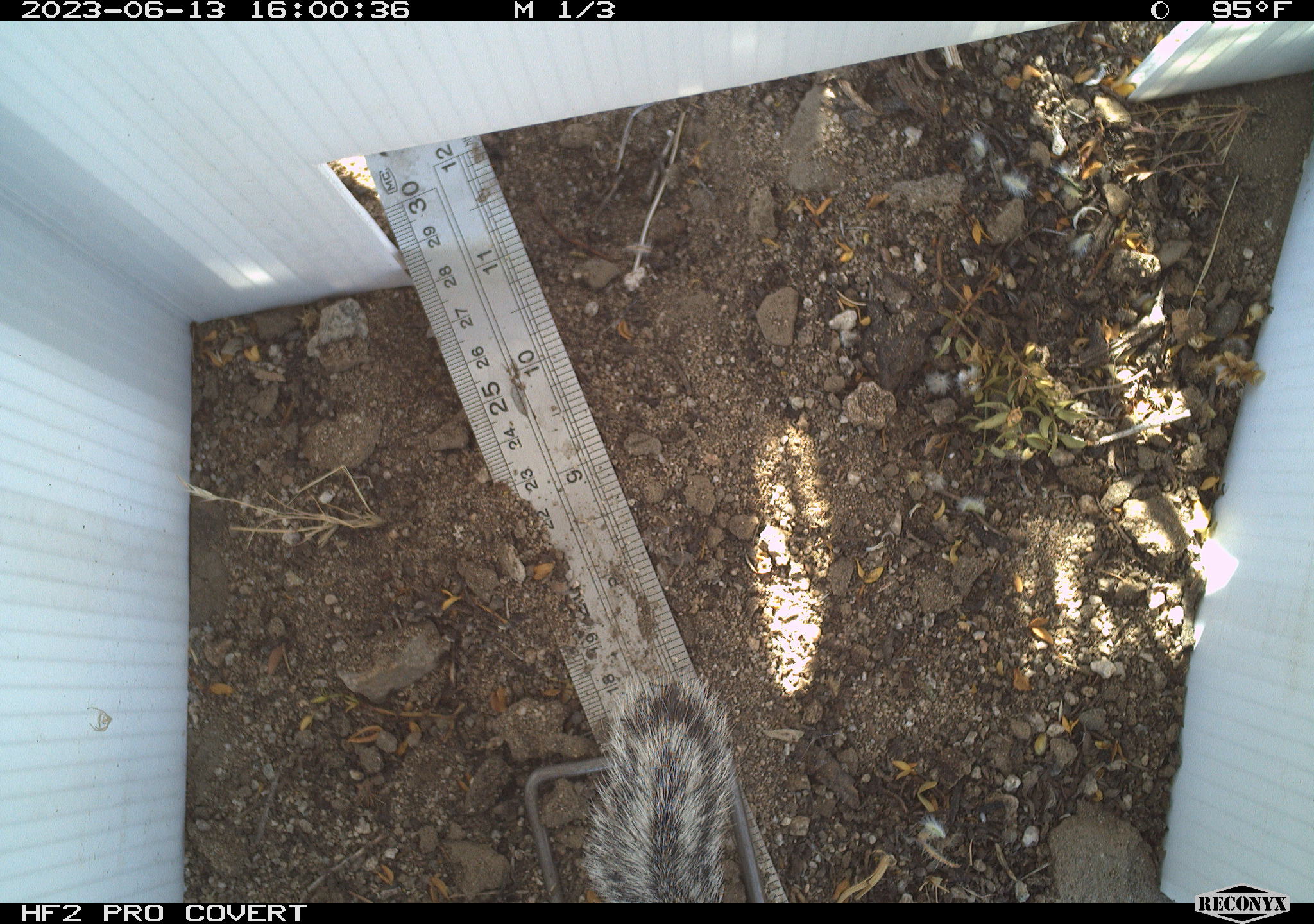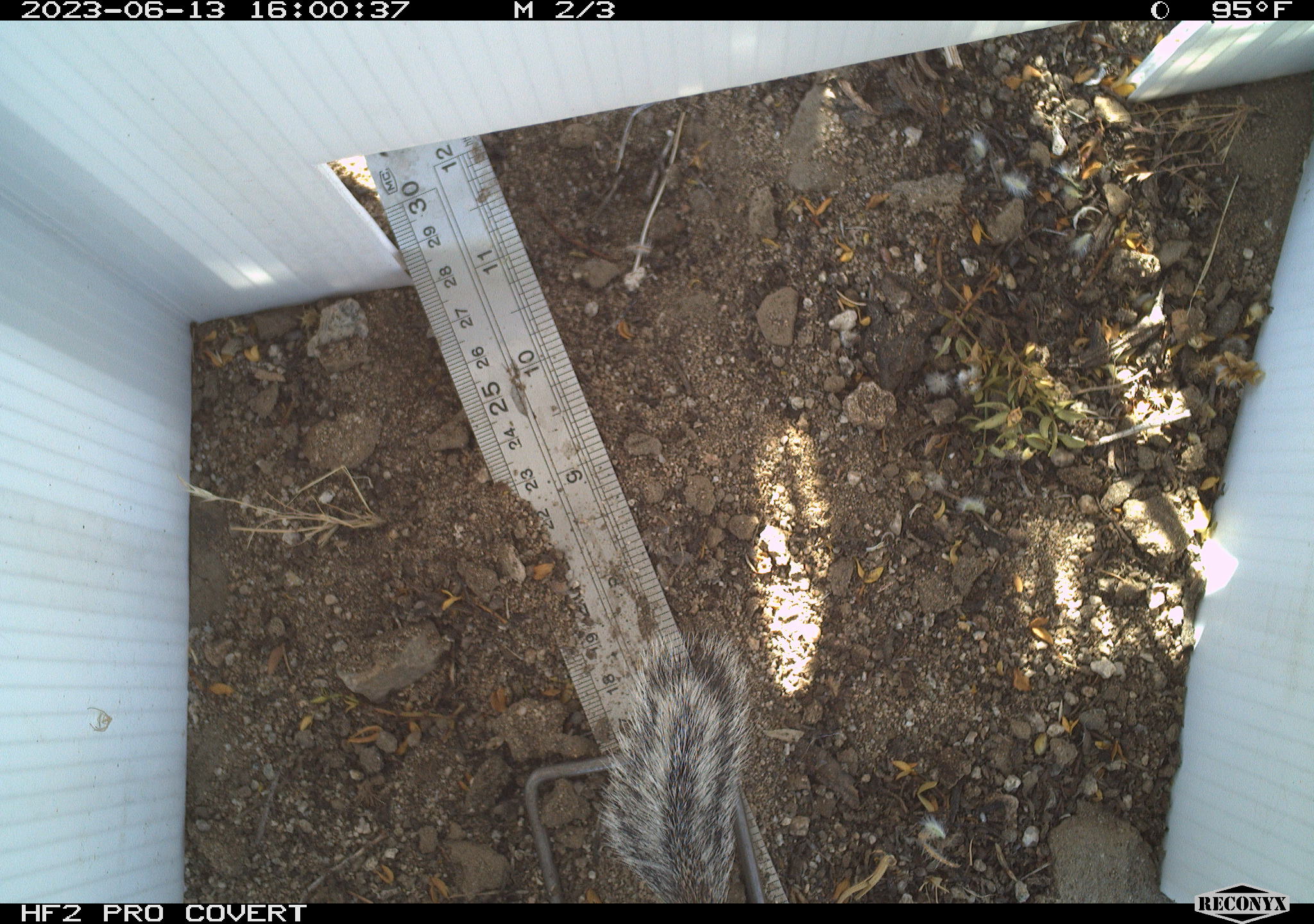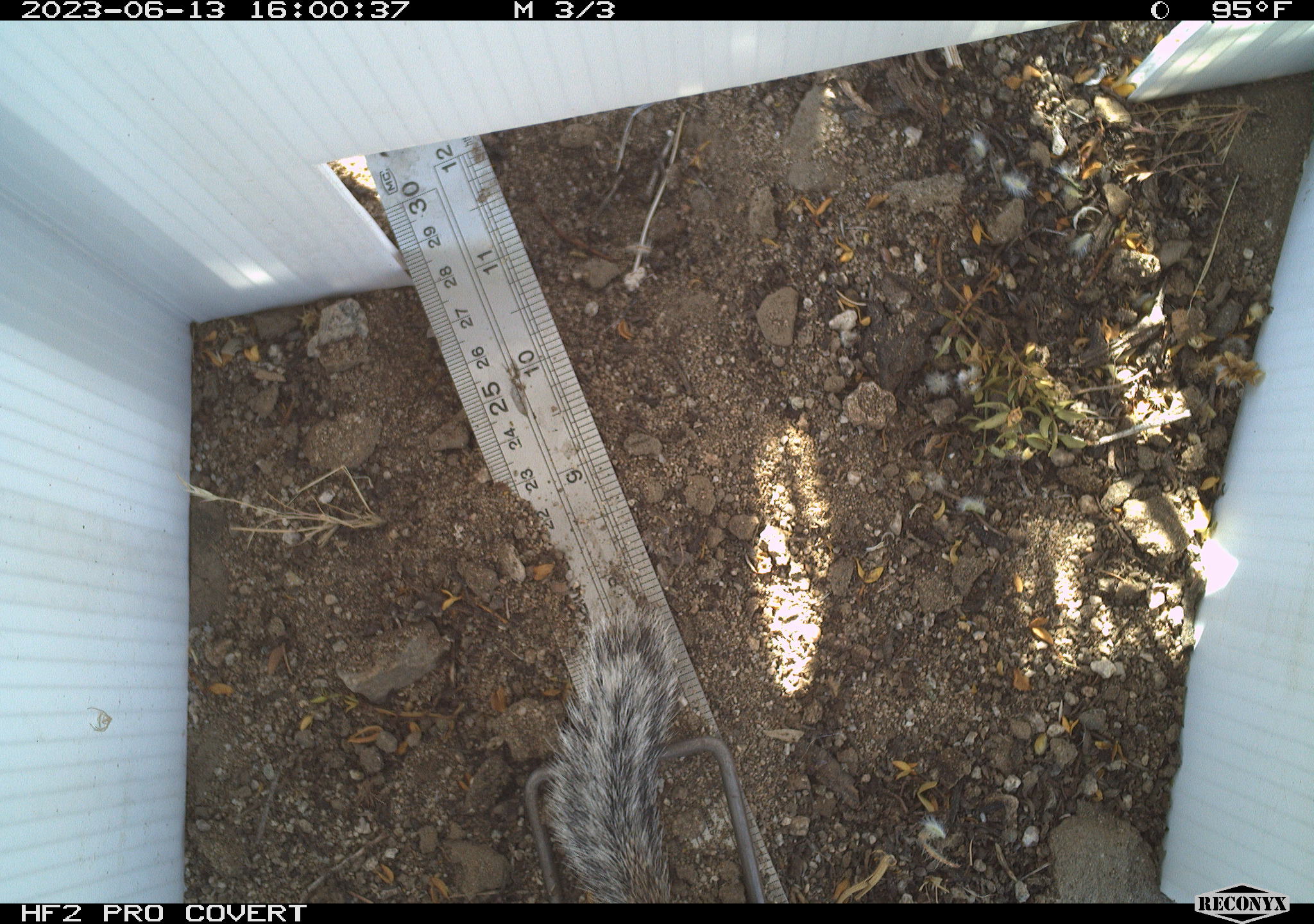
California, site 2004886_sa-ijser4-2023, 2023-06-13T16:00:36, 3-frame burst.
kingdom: Animalia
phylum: Chordata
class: Mammalia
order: Rodentia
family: Sciuridae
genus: Ammospermophilus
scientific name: Ammospermophilus leucurus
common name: white-tailed antelope squirrel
White-tailed antelope squirrel (Ammospermophilus leucurus).